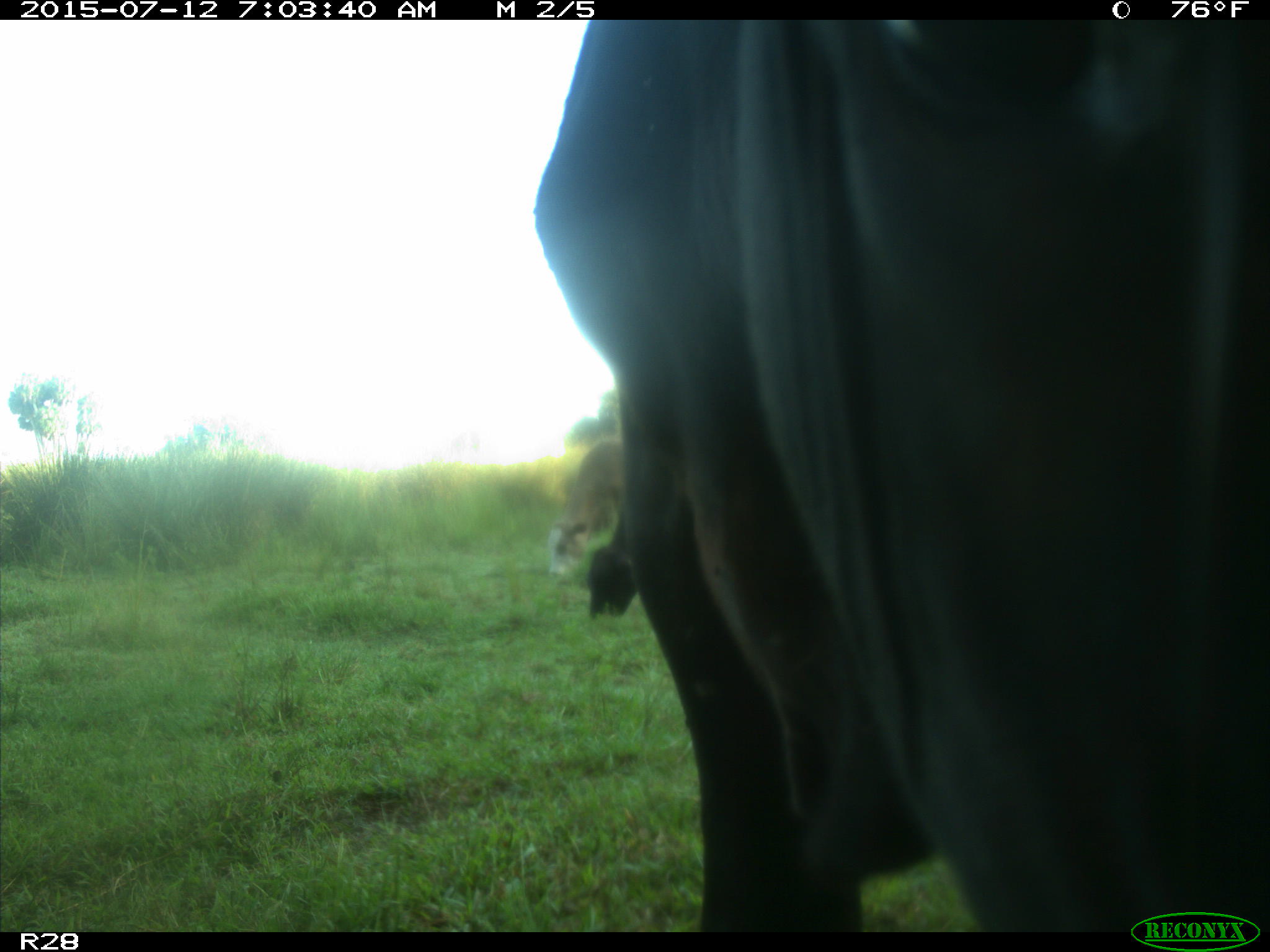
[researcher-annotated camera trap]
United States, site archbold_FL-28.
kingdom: Animalia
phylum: Chordata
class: Mammalia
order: Artiodactyla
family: Bovidae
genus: Bos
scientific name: Bos taurus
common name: domestic cow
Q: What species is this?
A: Bos taurus (domestic cow).